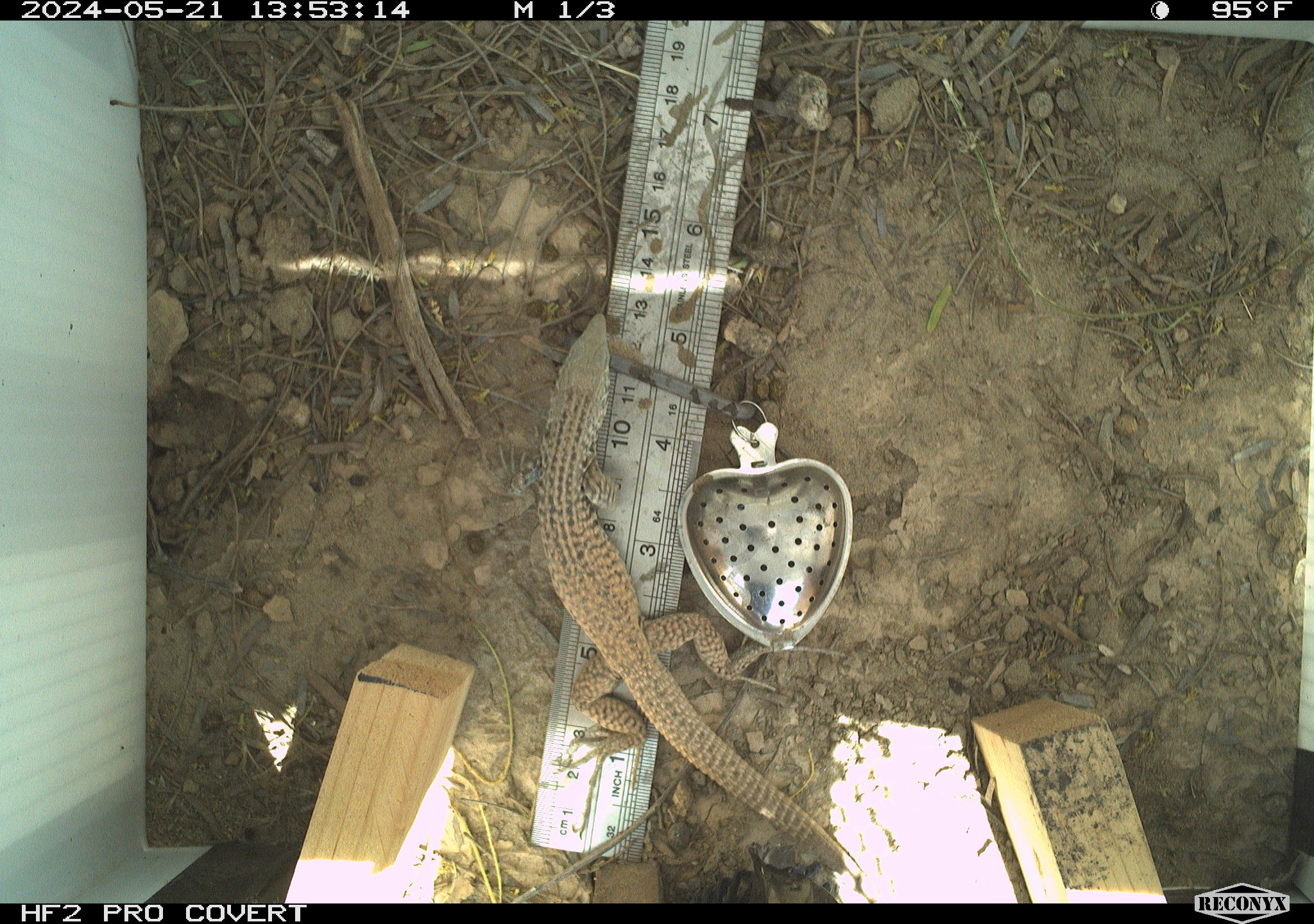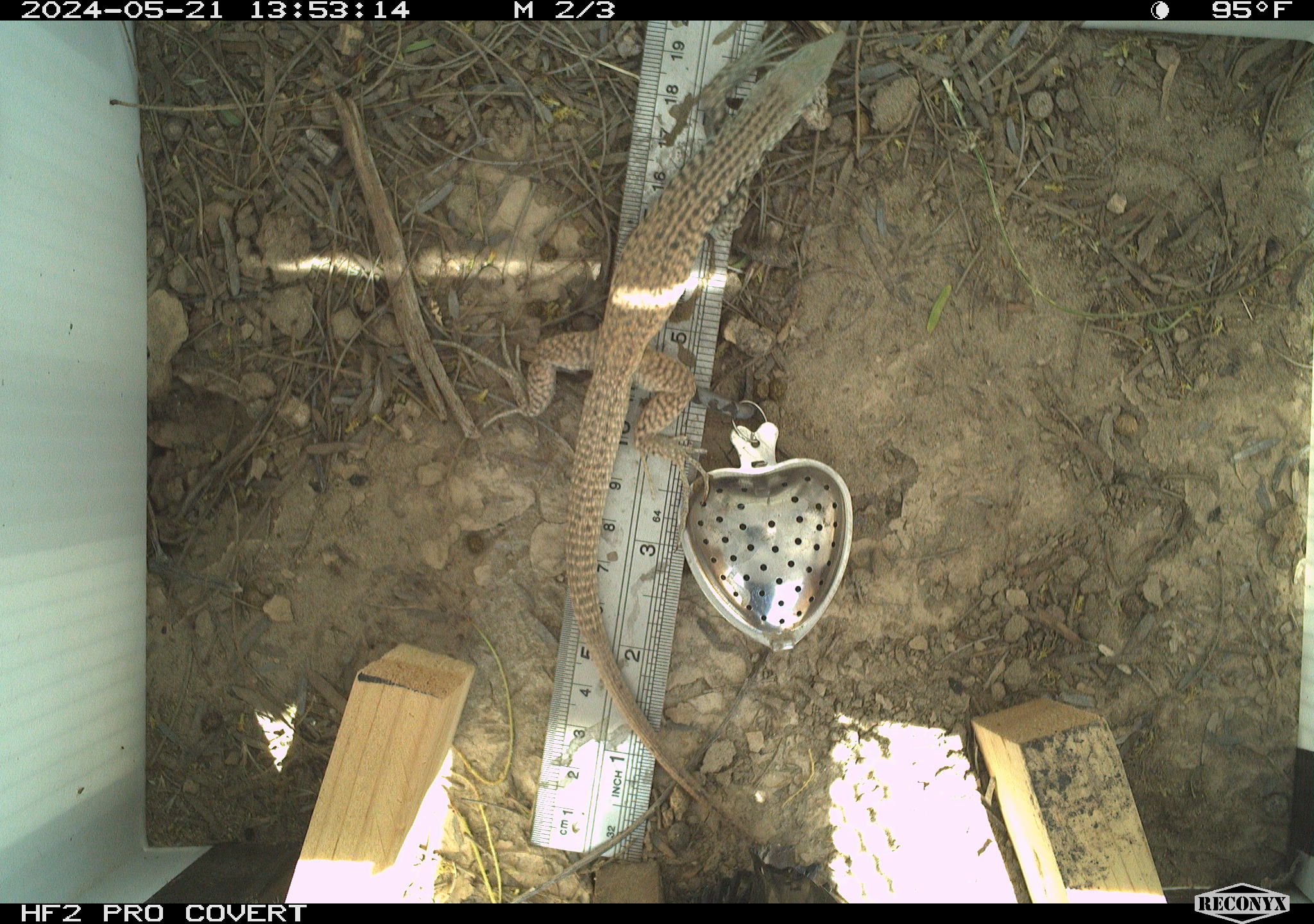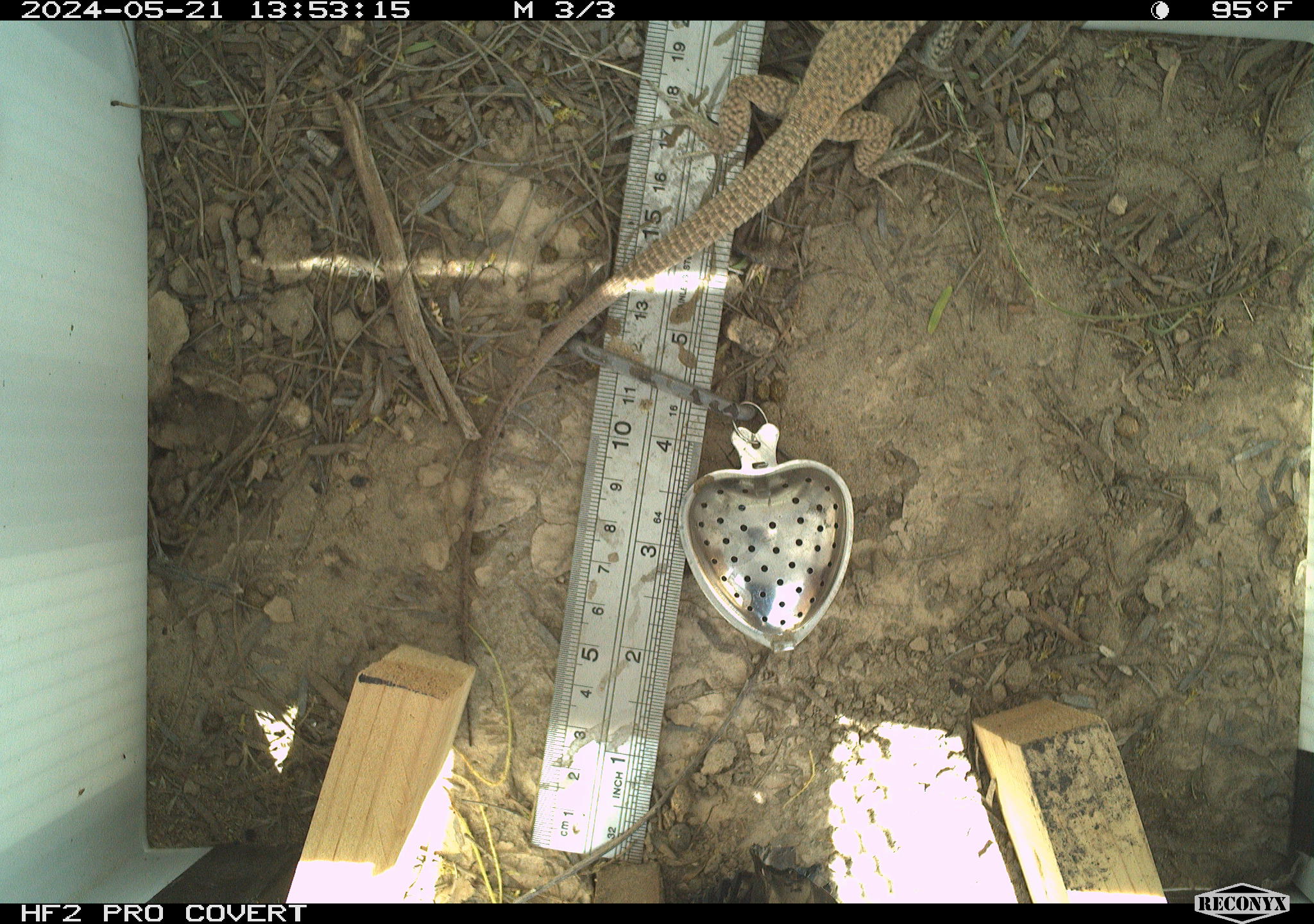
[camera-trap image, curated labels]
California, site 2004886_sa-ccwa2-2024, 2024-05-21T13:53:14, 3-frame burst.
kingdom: Animalia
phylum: Chordata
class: Reptilia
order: Squamata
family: Teiidae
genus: Aspidoscelis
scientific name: Aspidoscelis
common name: whiptail lizards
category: aspidoscelis species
Aspidoscelis species (whiptail lizards) (Aspidoscelis).